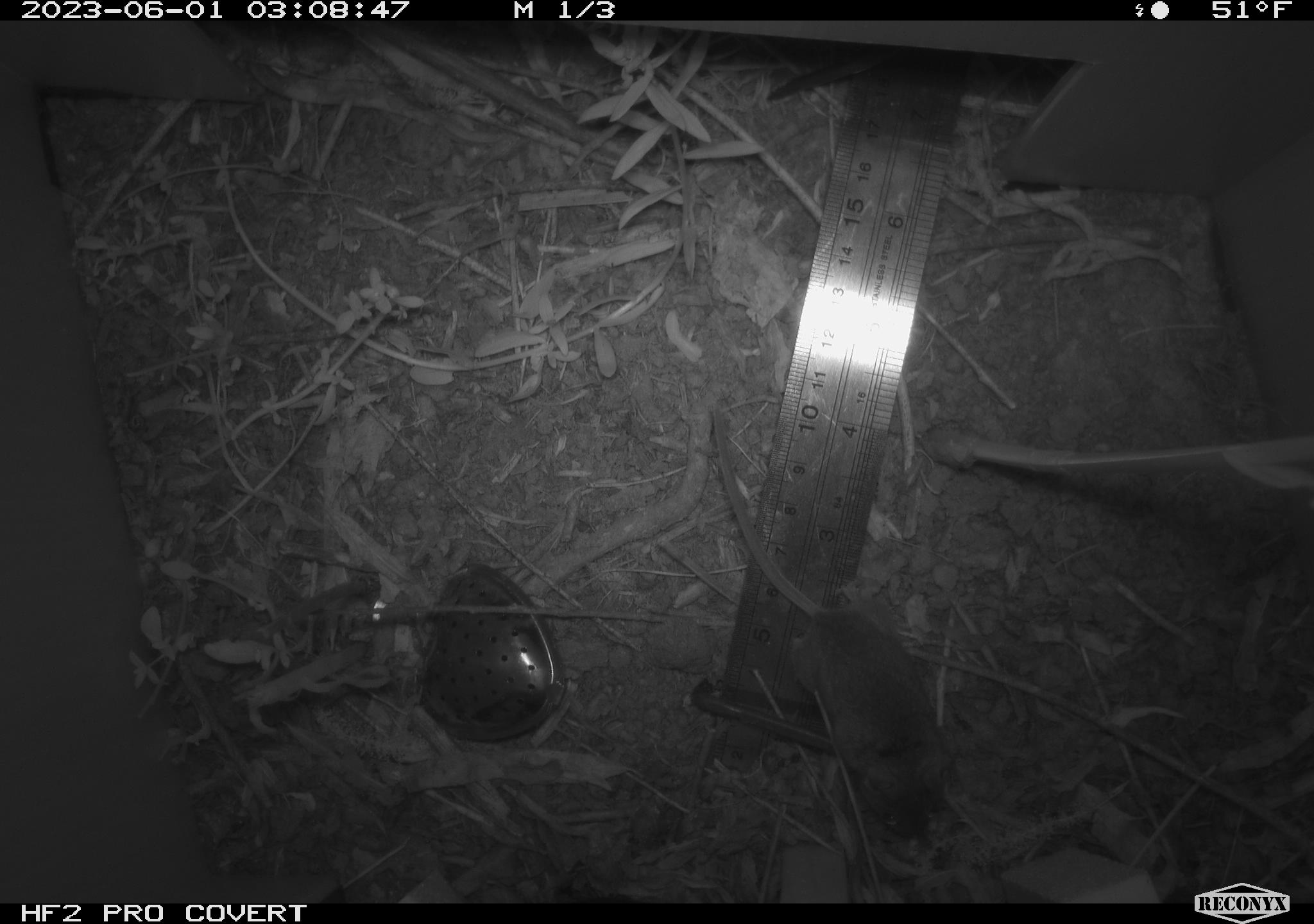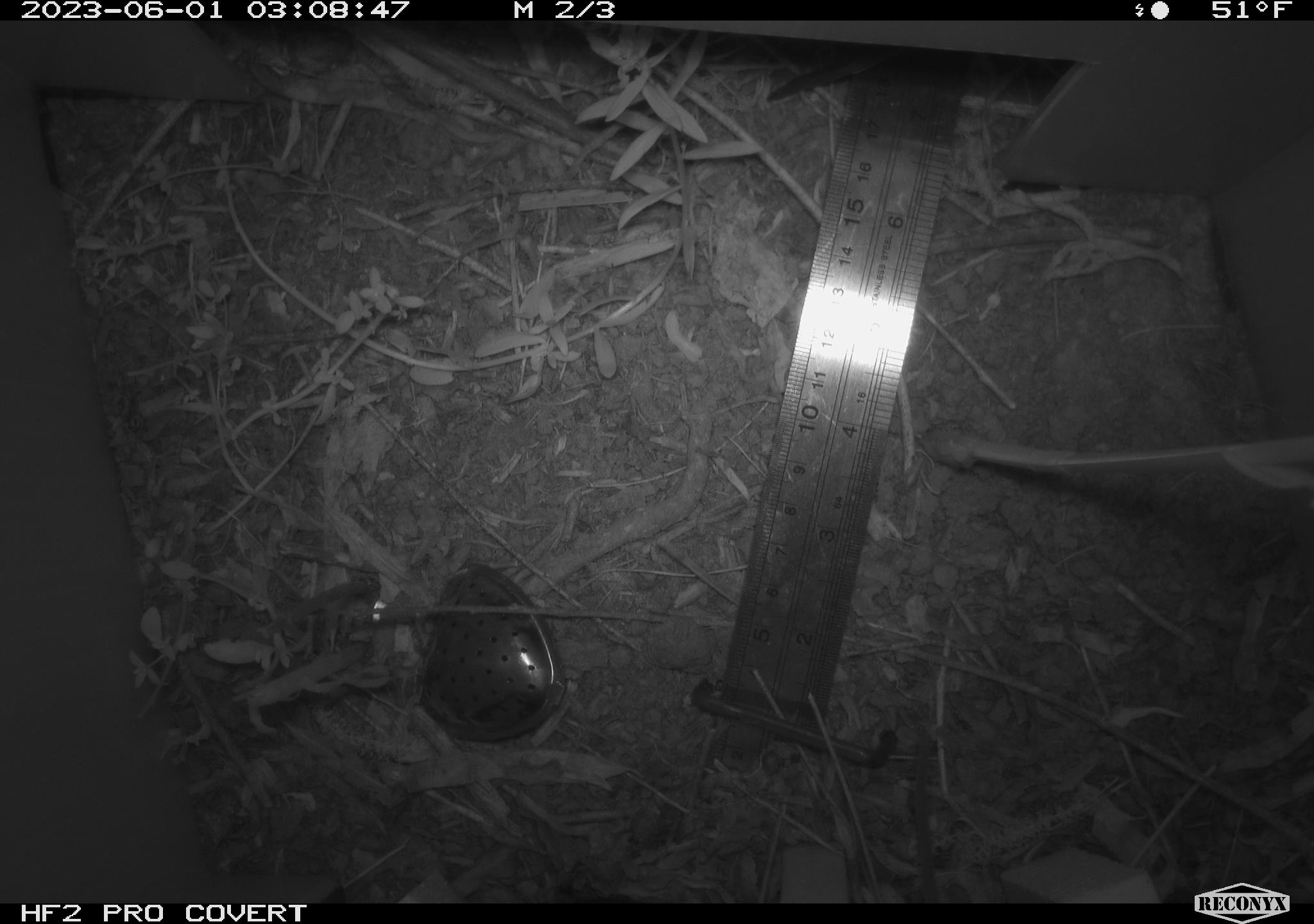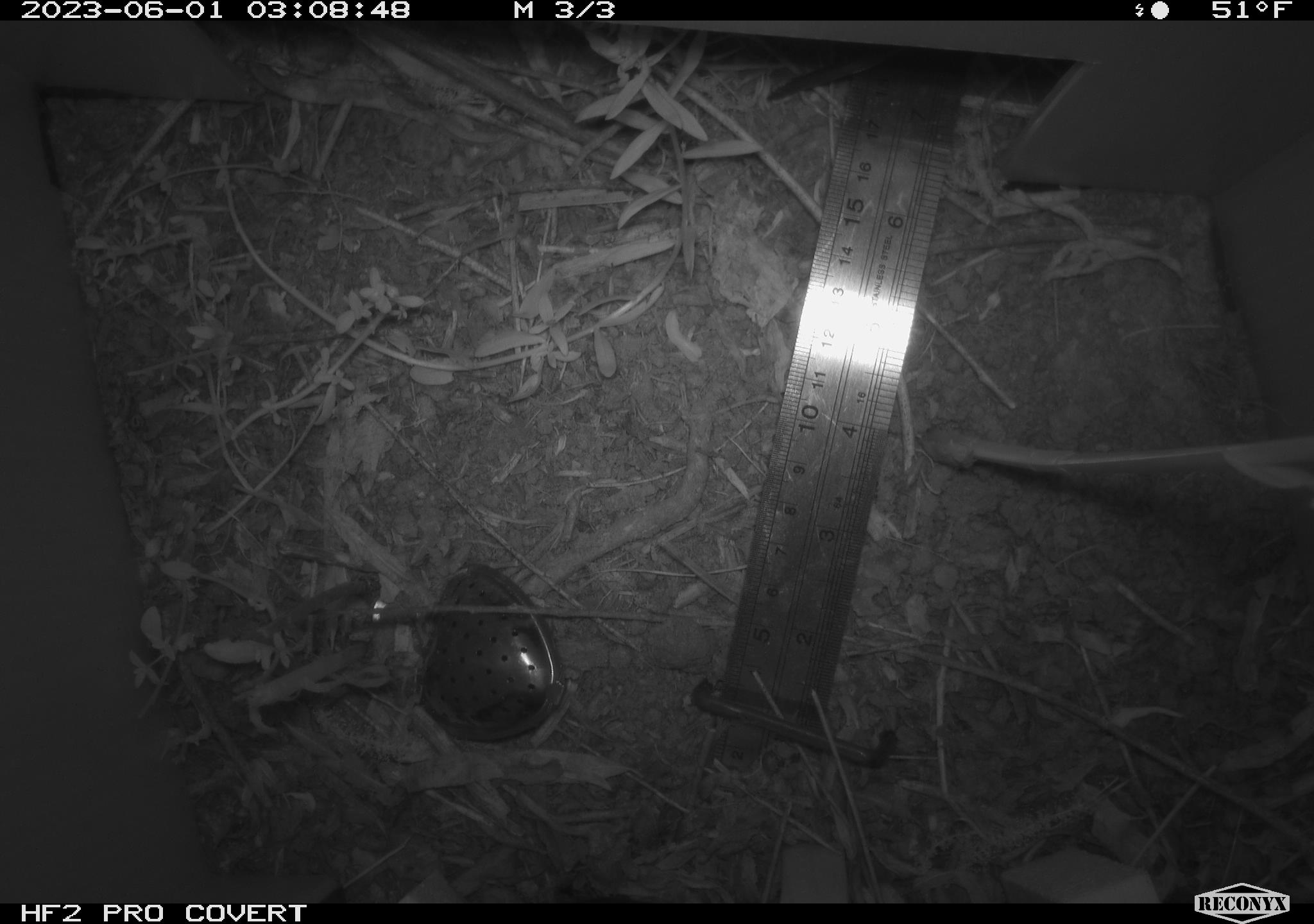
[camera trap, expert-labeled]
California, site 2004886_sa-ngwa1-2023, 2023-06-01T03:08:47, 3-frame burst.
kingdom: Animalia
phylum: Chordata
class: Mammalia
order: Rodentia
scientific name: Rodentia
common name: mouse species